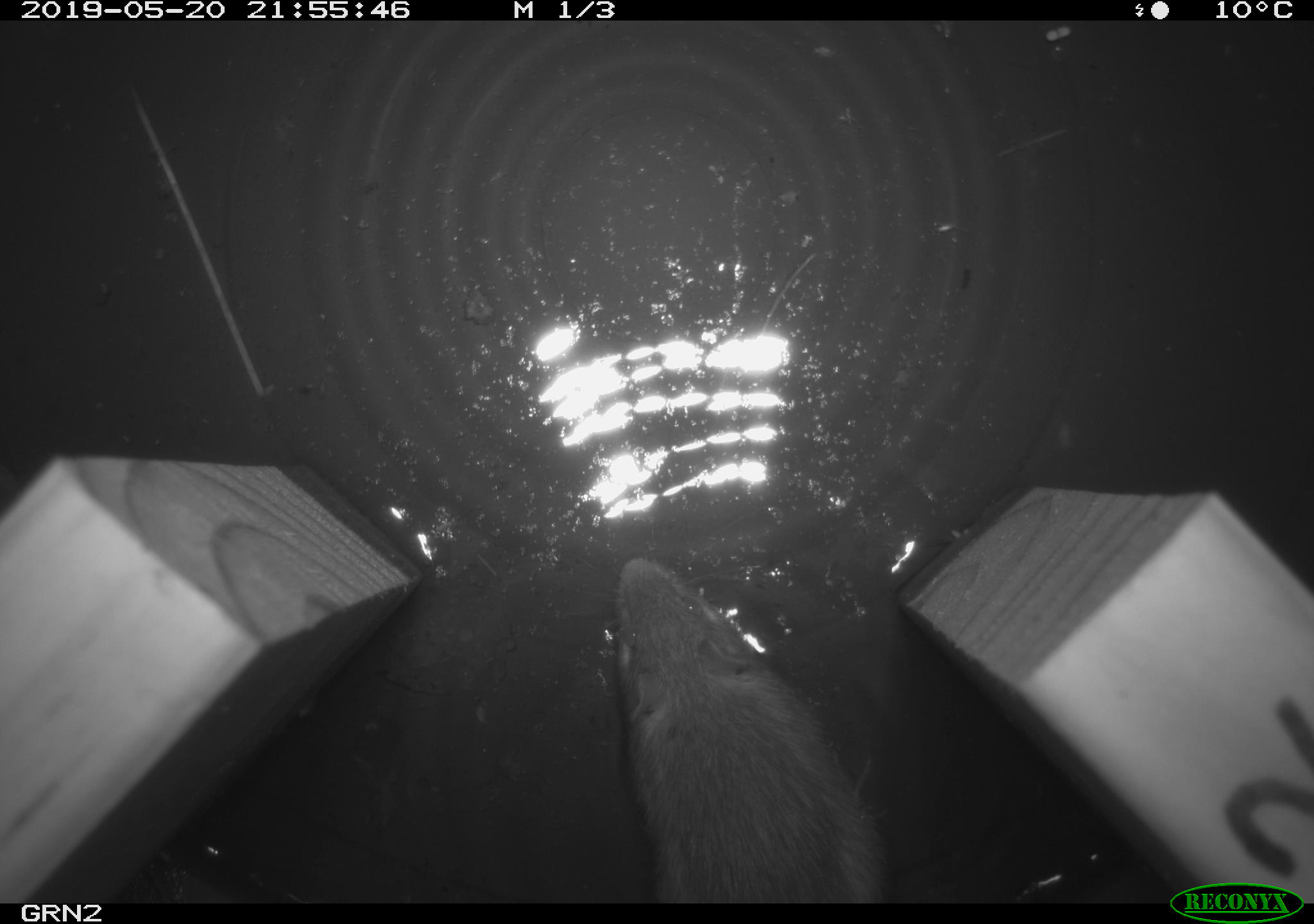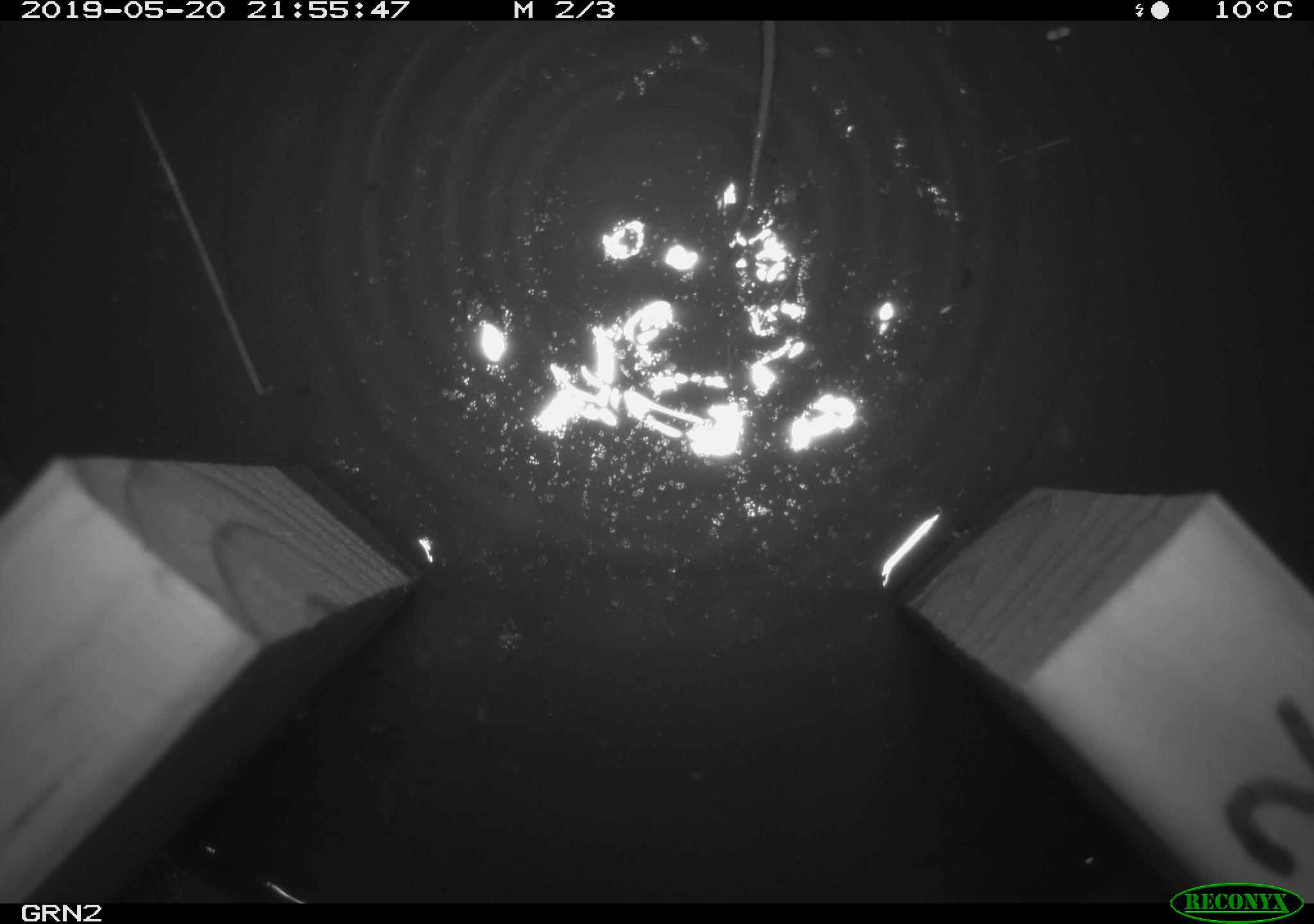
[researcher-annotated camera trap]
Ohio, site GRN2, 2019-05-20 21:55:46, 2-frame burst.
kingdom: Animalia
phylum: Chordata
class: Mammalia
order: Rodentia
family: Zapodidae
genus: Napaeozapus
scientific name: Napaeozapus insignis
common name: woodland jumping mouse